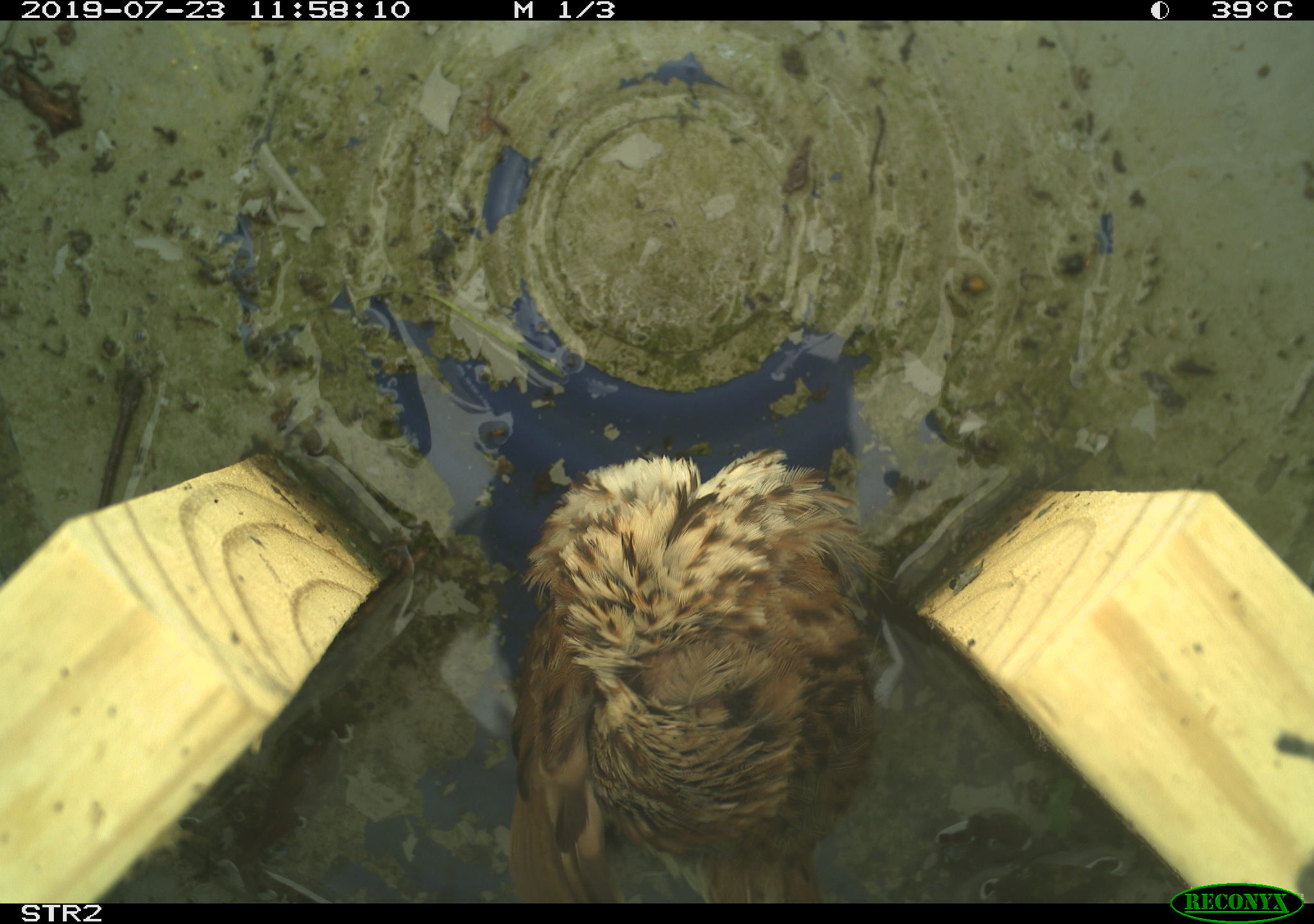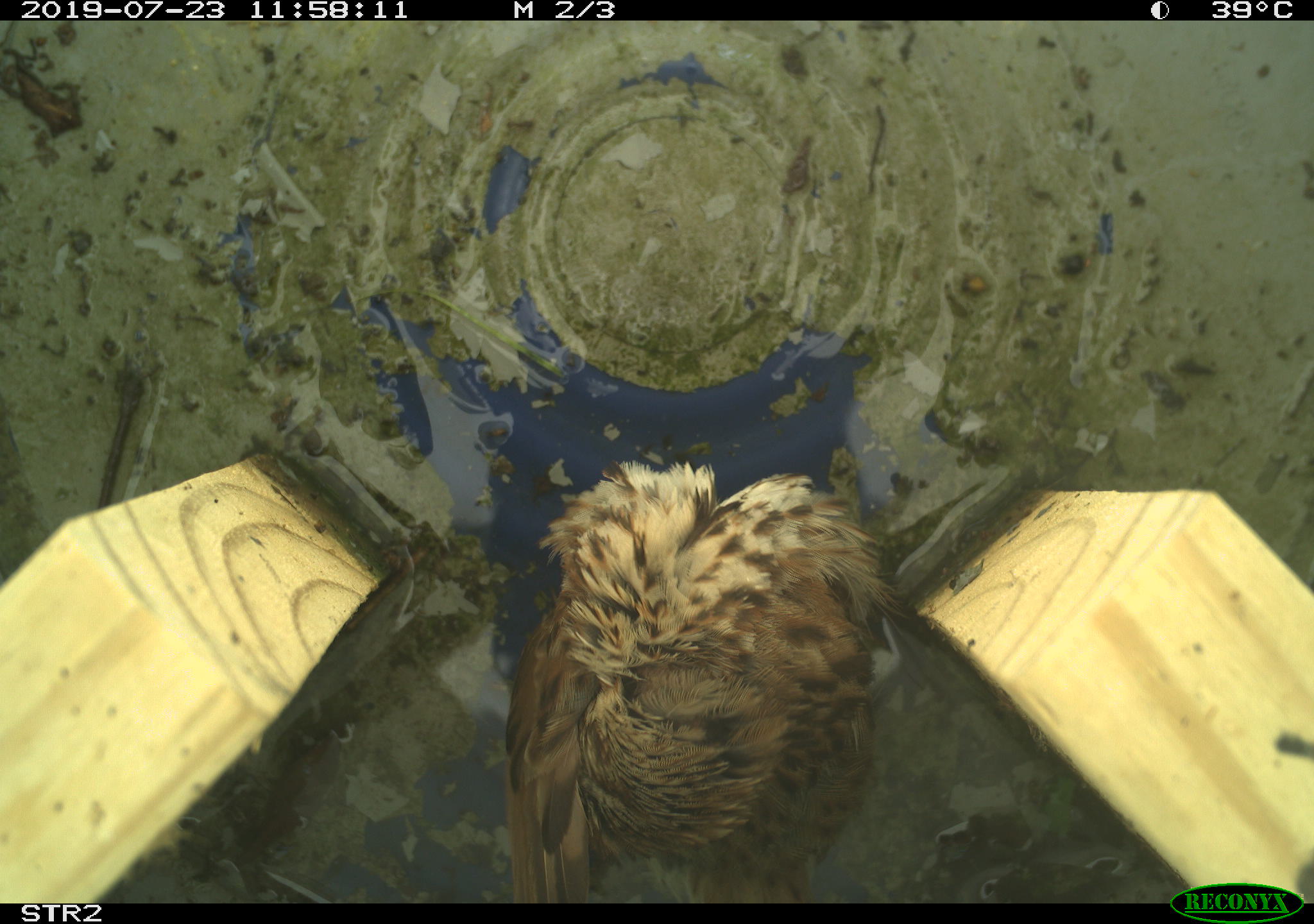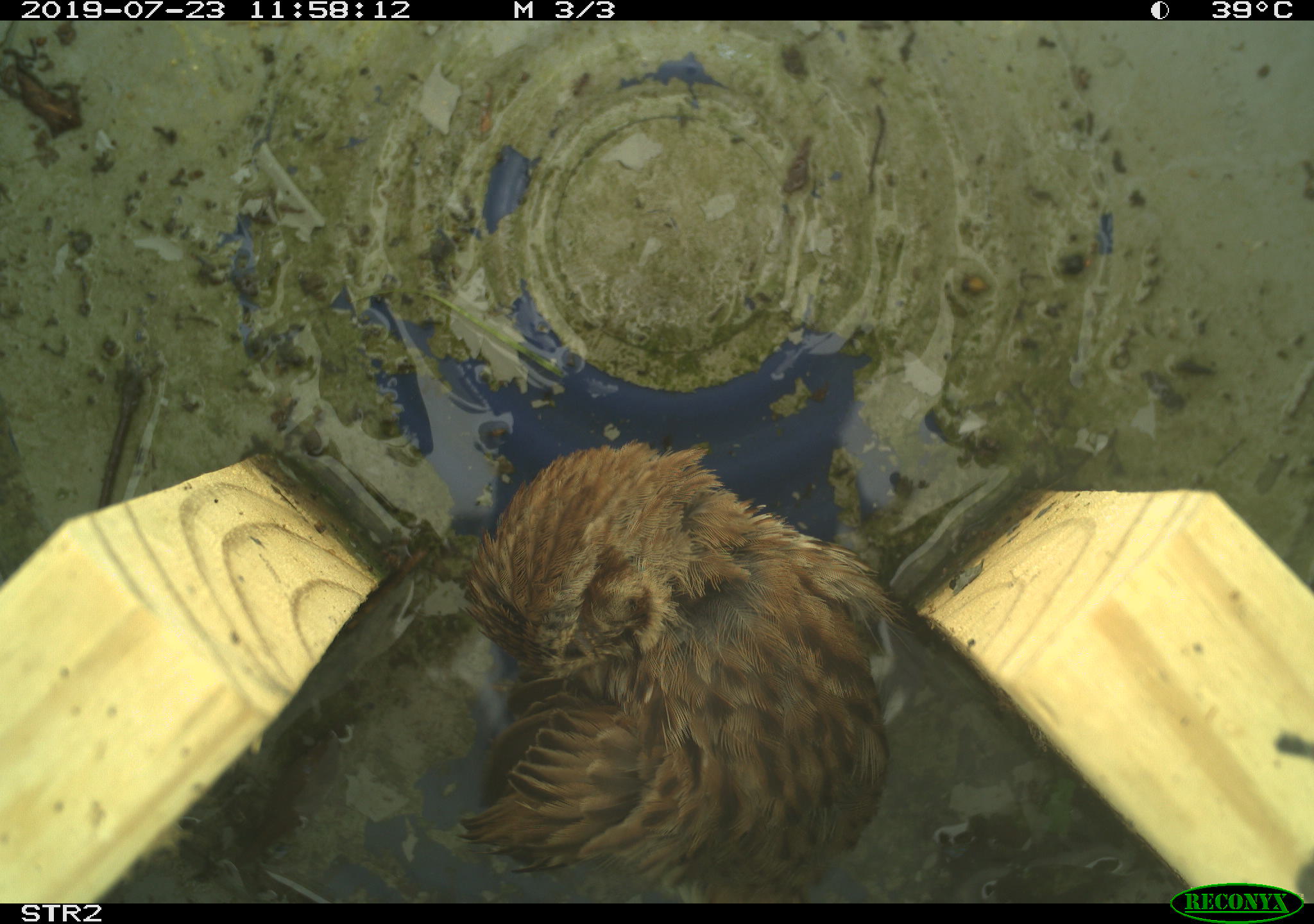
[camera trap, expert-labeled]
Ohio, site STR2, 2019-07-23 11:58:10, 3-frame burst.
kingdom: Animalia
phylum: Chordata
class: Aves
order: Passeriformes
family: Passerellidae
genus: Melospiza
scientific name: Melospiza melodia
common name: song sparrow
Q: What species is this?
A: Song sparrow (Melospiza melodia).